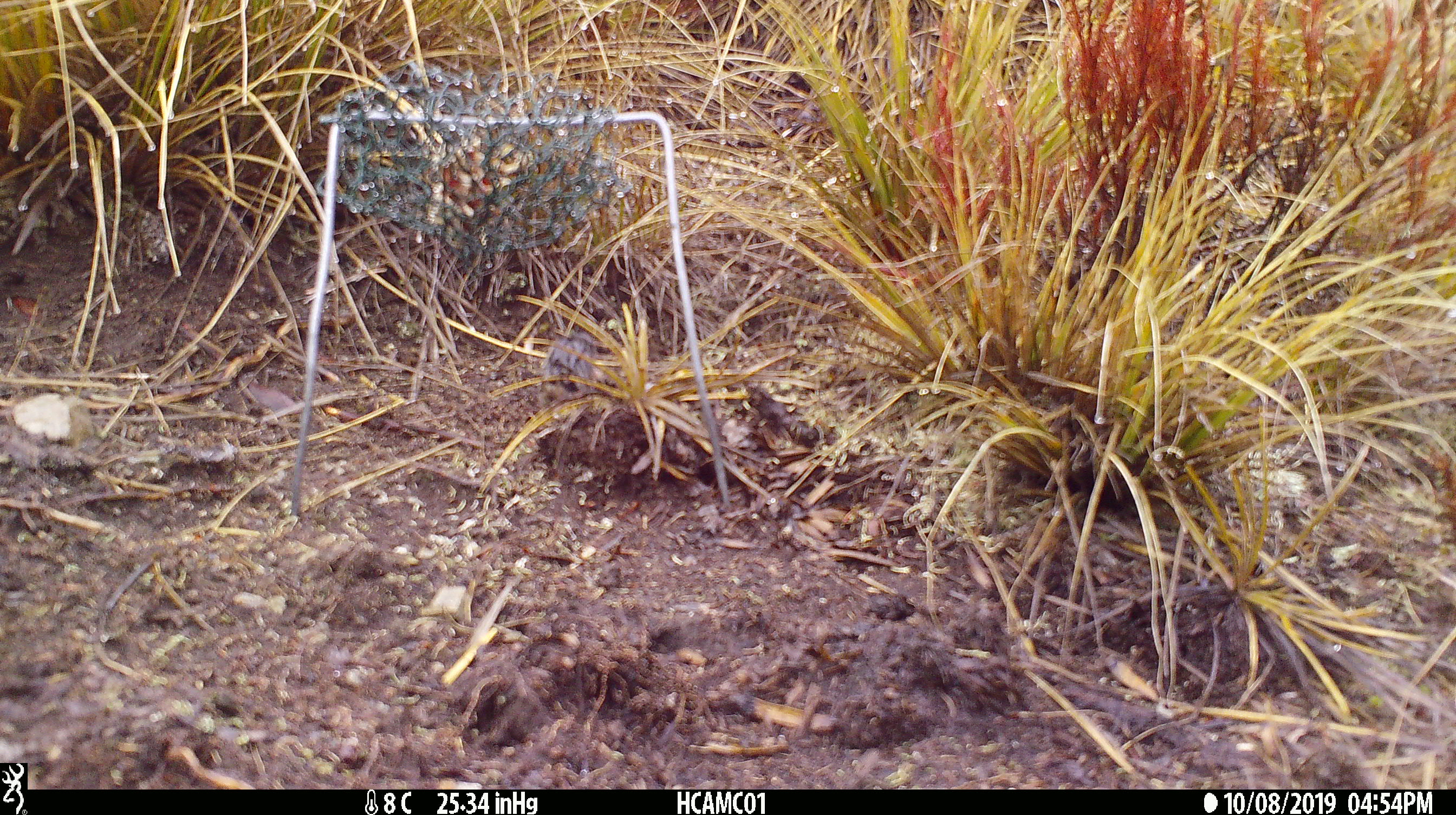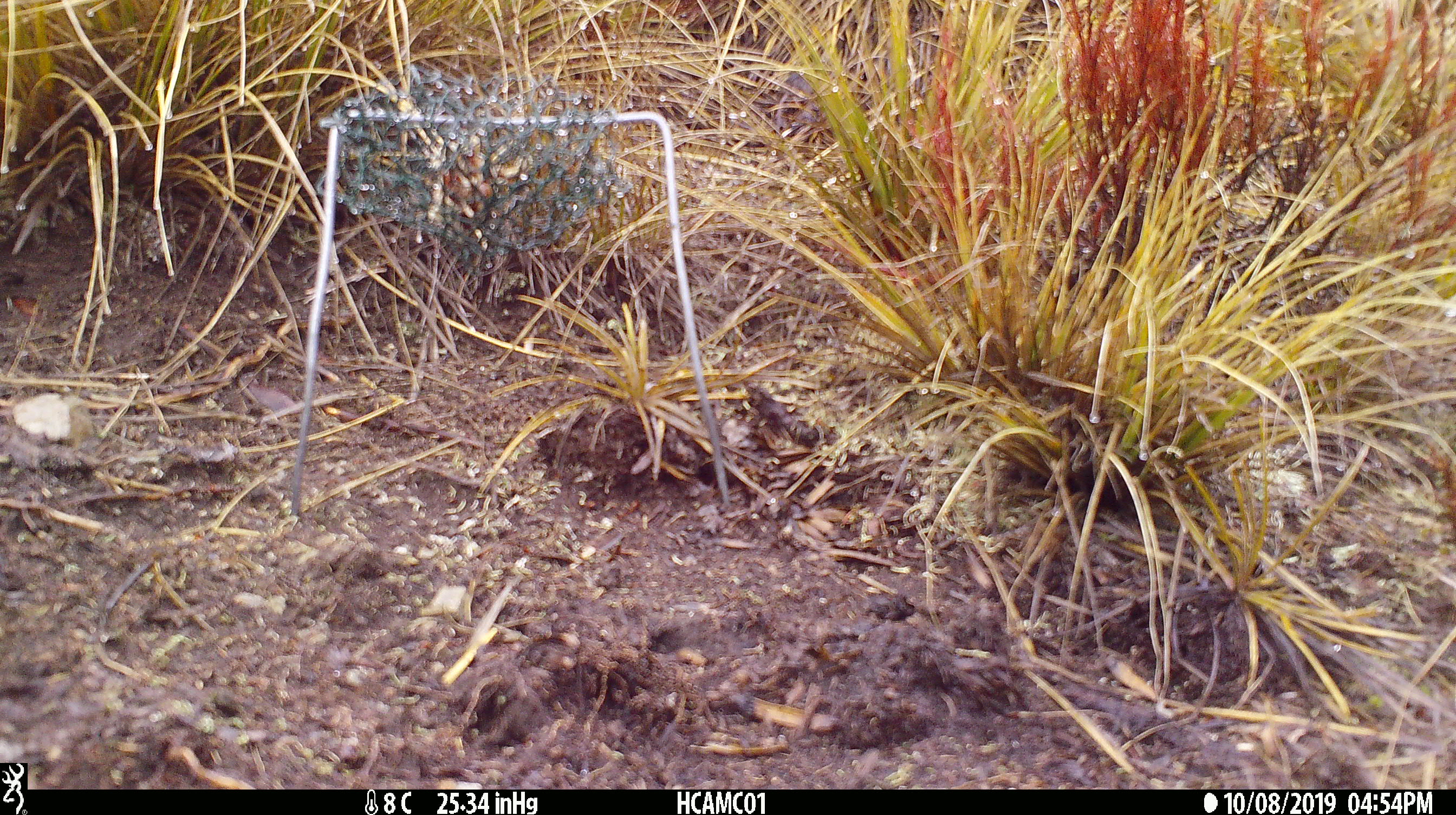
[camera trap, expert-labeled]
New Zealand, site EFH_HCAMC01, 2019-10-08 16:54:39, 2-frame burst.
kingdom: Animalia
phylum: Chordata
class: Mammalia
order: Rodentia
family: Muridae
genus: Mus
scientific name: Mus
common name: mouse